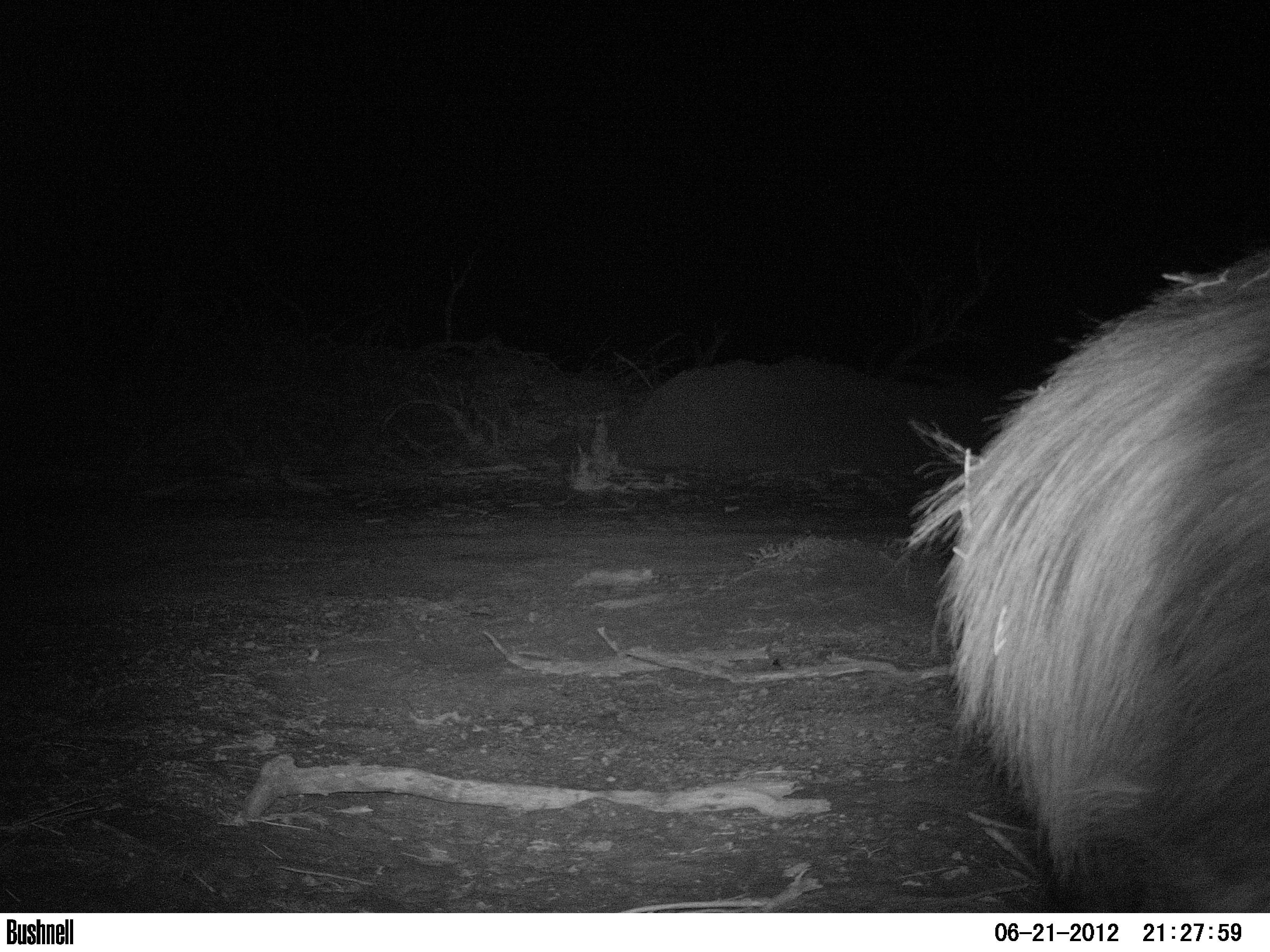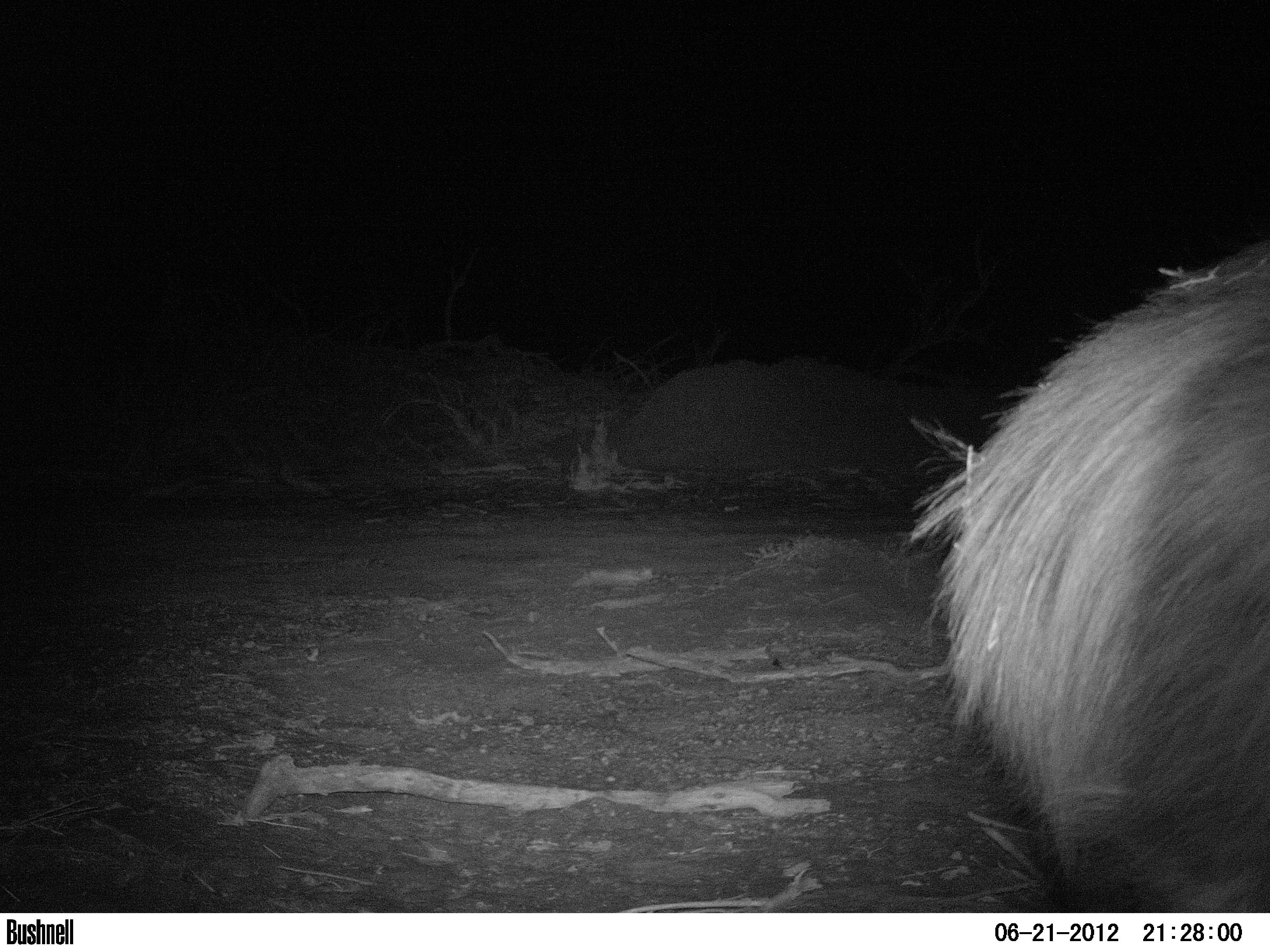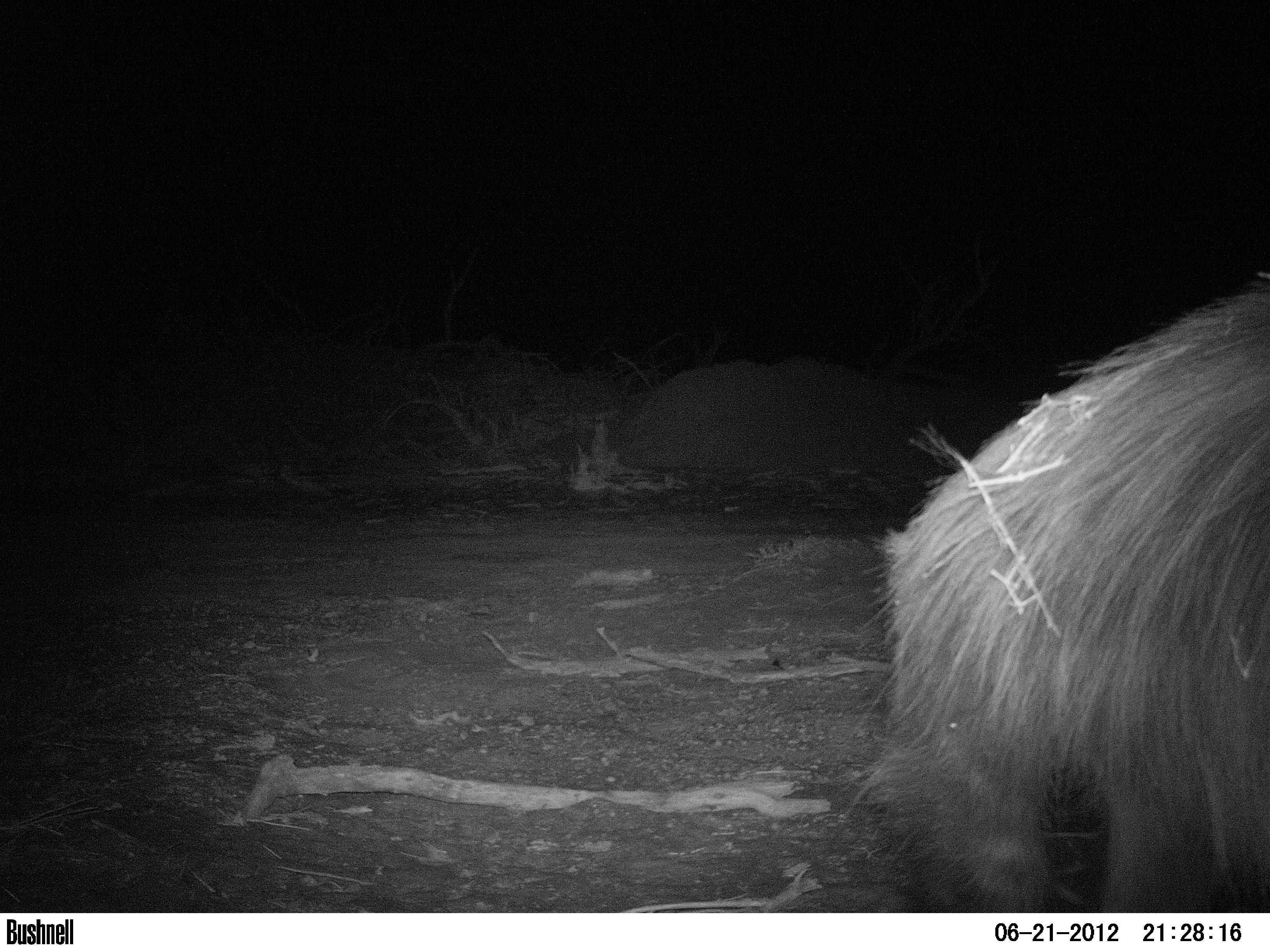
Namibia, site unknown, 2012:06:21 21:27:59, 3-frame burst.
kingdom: Animalia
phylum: Chordata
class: Mammalia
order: Carnivora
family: Hyaenidae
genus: Parahyaena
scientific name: Parahyaena brunnea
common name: brown hyena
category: hyaena brunnea